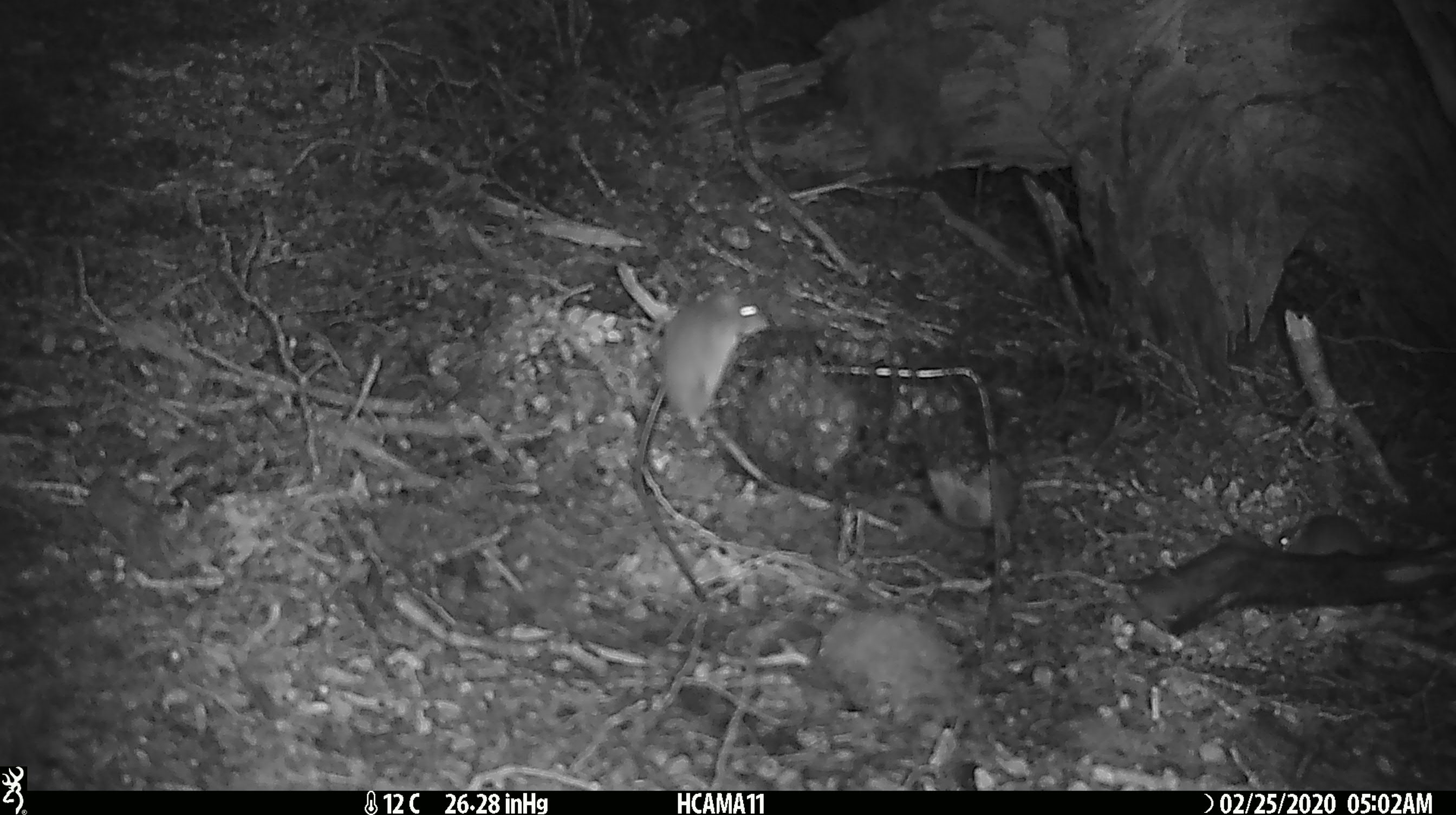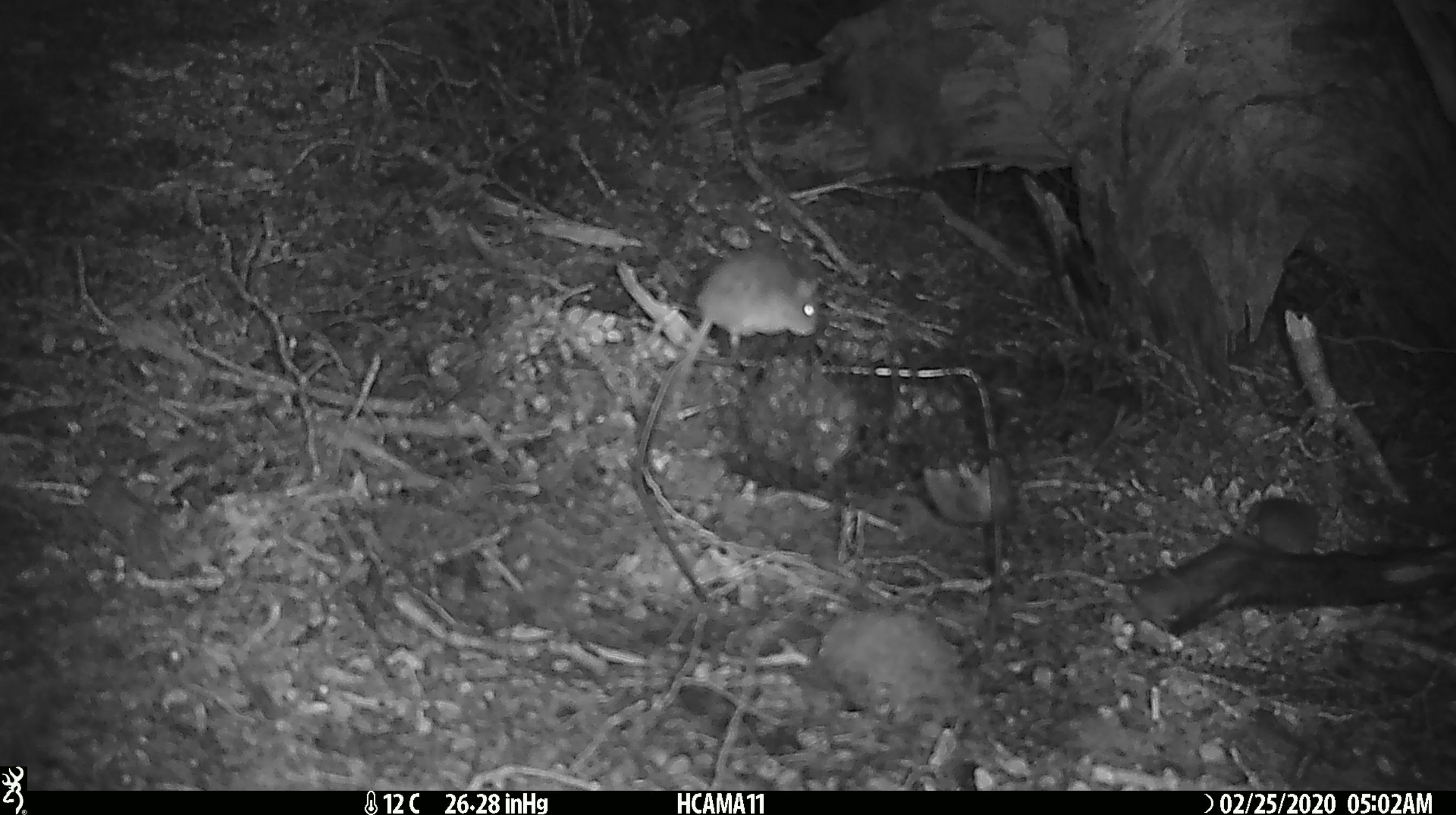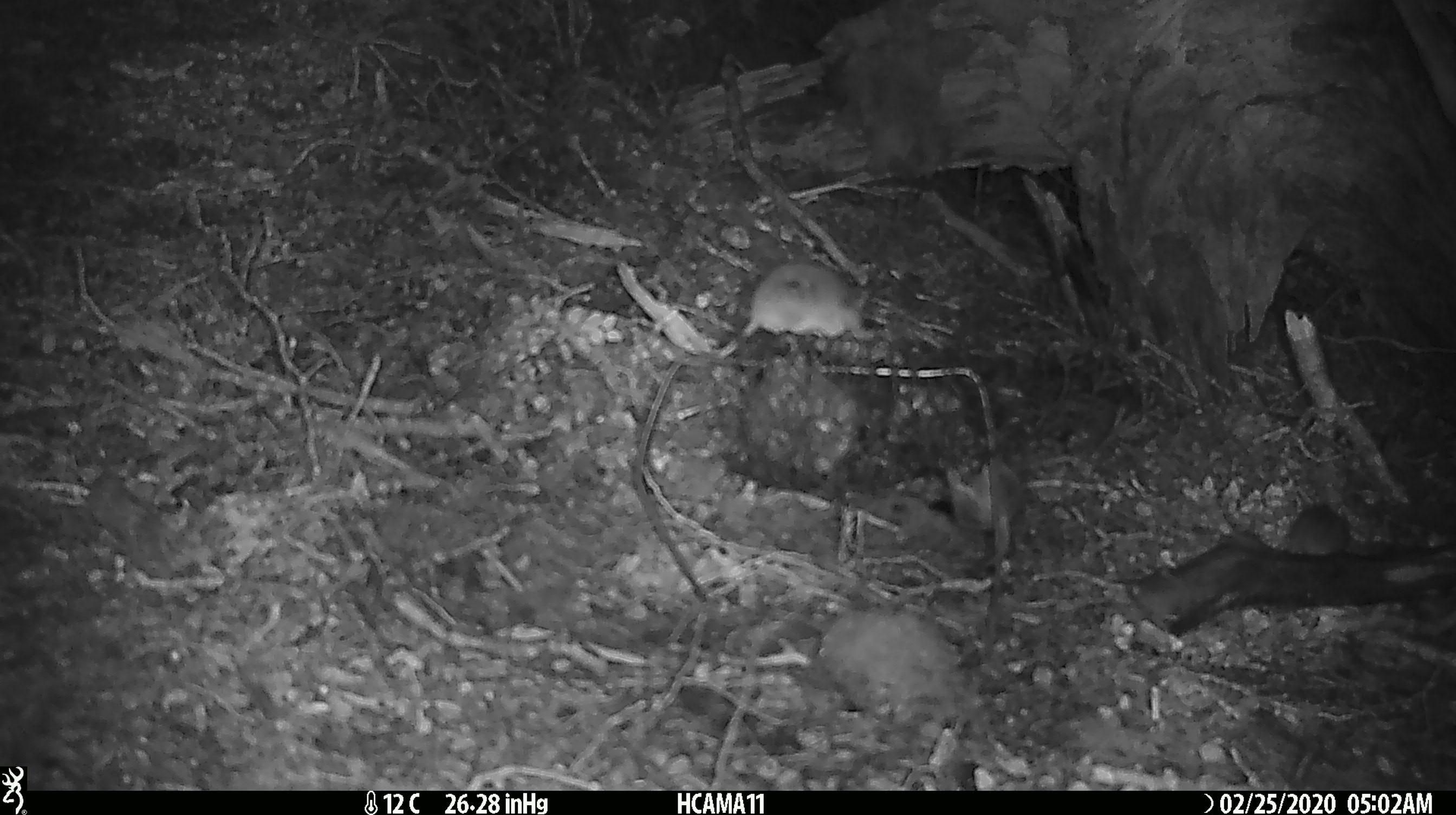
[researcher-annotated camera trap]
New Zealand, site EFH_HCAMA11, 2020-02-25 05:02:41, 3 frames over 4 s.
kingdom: Animalia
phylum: Chordata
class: Mammalia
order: Rodentia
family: Muridae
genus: Mus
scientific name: Mus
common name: mouse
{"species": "mouse (Mus)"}